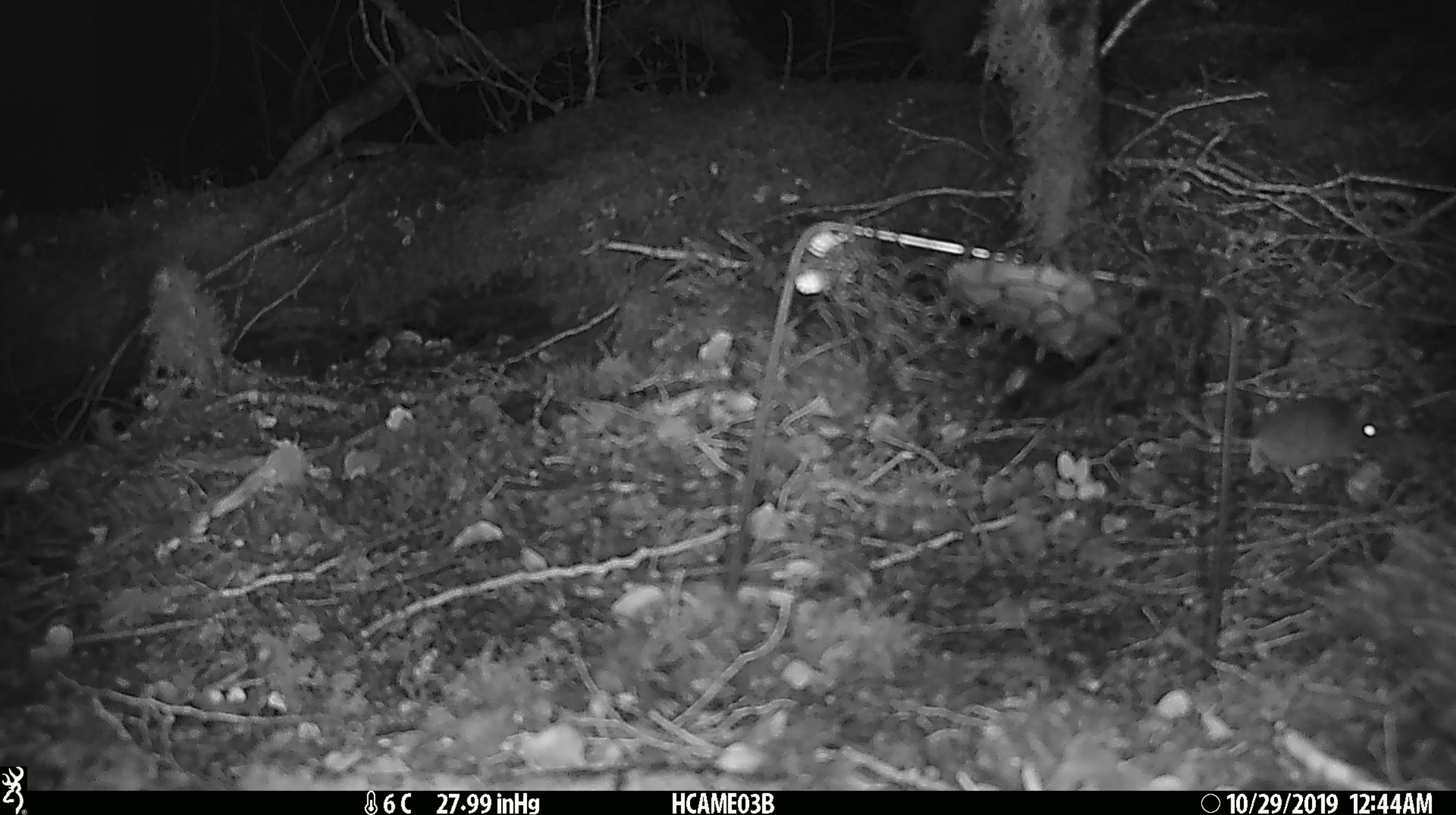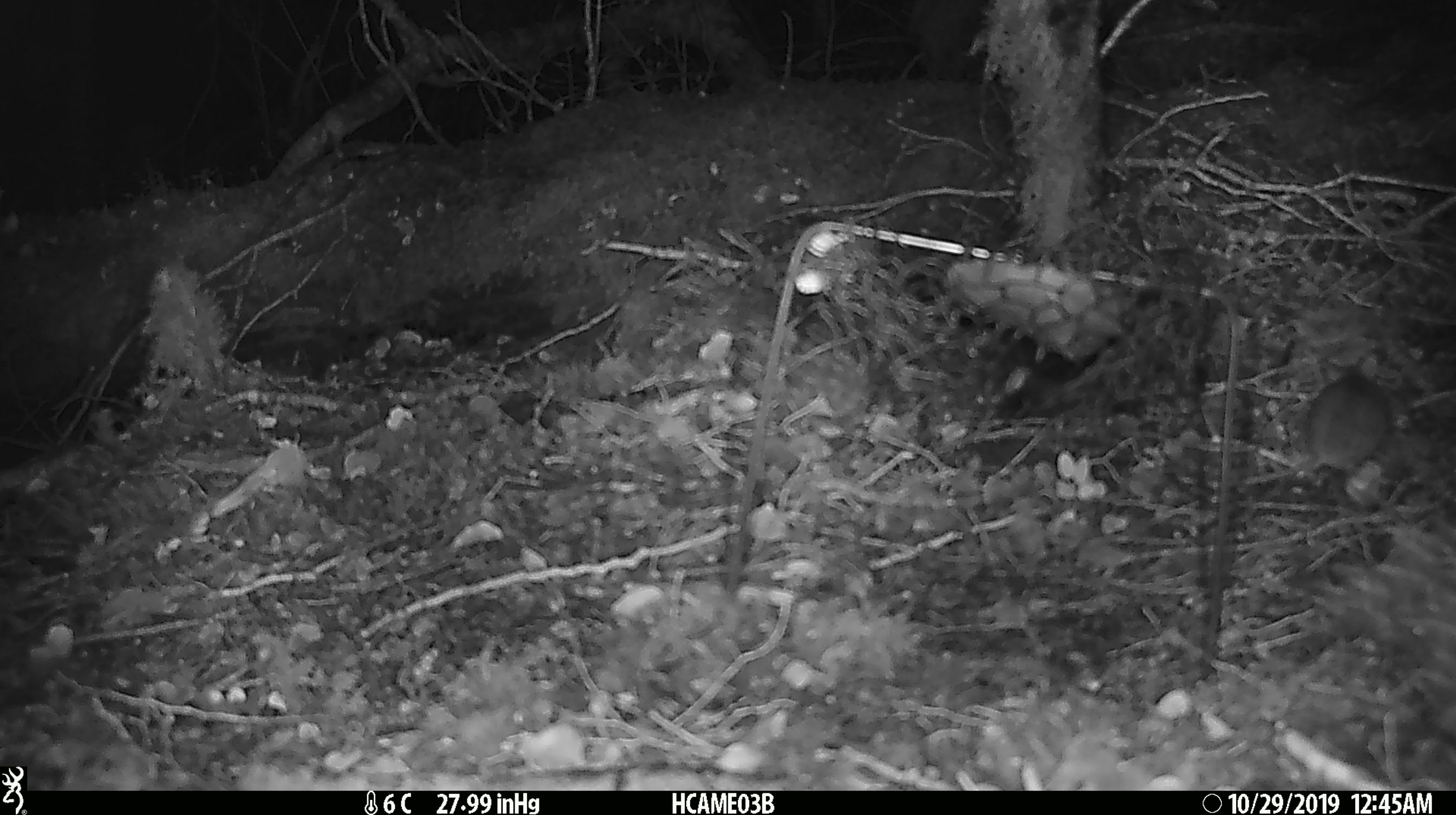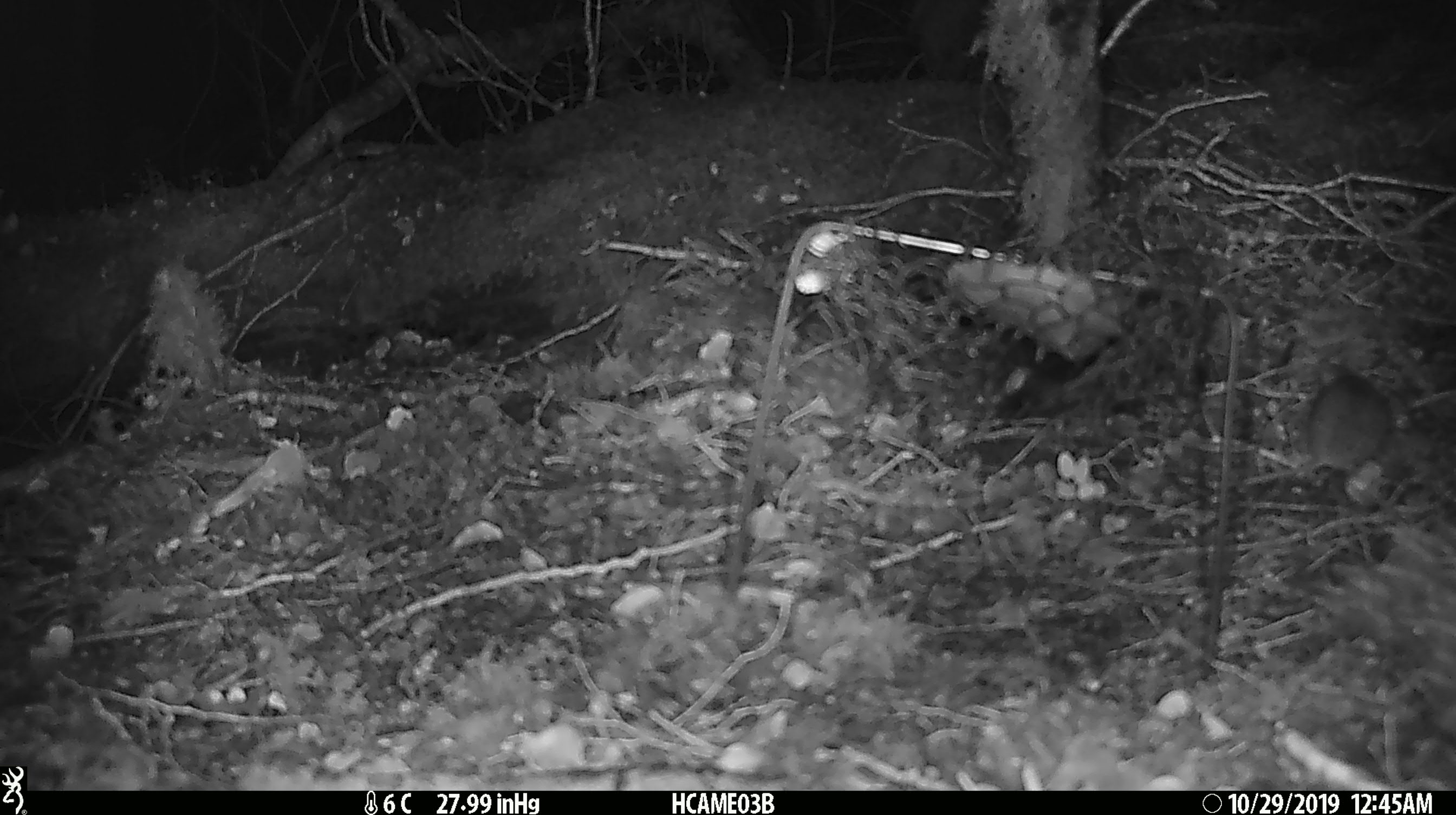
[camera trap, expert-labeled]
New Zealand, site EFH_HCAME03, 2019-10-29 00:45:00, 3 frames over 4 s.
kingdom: Animalia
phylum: Chordata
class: Mammalia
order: Rodentia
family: Muridae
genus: Mus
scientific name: Mus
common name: mouse